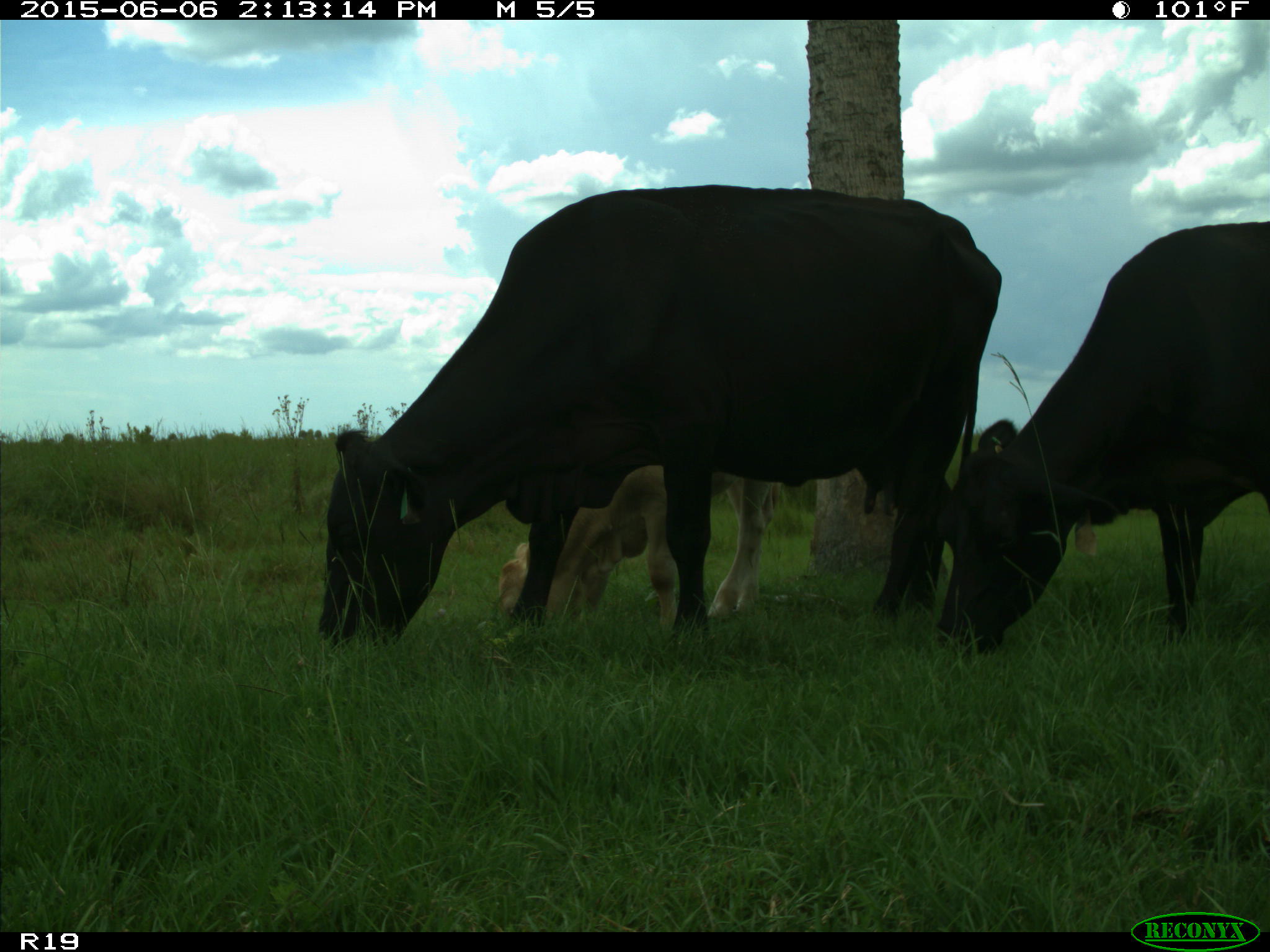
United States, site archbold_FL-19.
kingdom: Animalia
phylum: Chordata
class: Mammalia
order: Artiodactyla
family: Bovidae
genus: Bos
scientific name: Bos taurus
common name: domestic cow